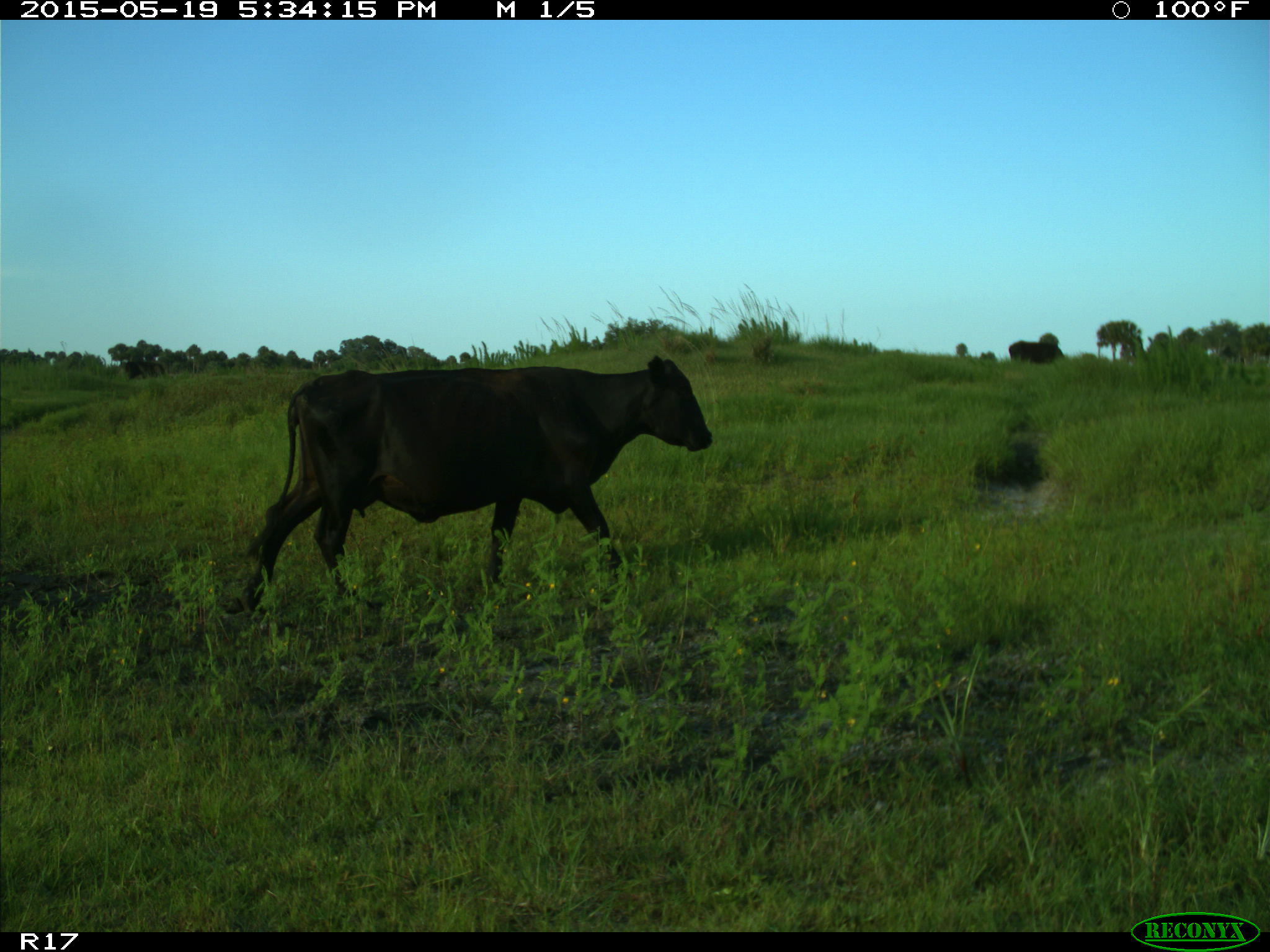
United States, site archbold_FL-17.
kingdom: Animalia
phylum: Chordata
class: Mammalia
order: Artiodactyla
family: Bovidae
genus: Bos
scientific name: Bos taurus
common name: domestic cow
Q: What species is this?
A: Bos taurus (domestic cow).